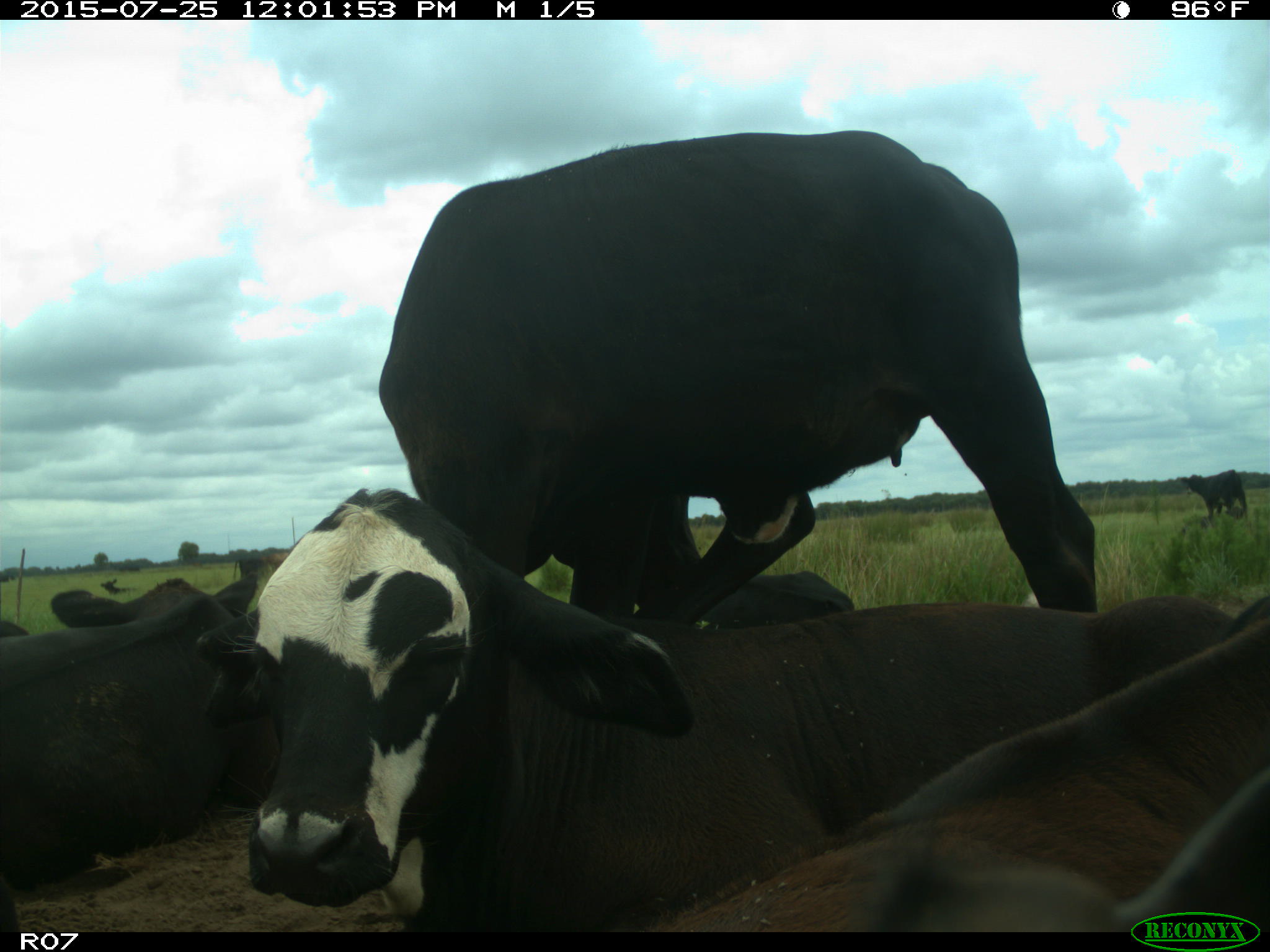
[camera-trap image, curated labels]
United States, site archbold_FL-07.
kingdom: Animalia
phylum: Chordata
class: Mammalia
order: Artiodactyla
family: Bovidae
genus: Bos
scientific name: Bos taurus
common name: domestic cow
Bos taurus (domestic cow).